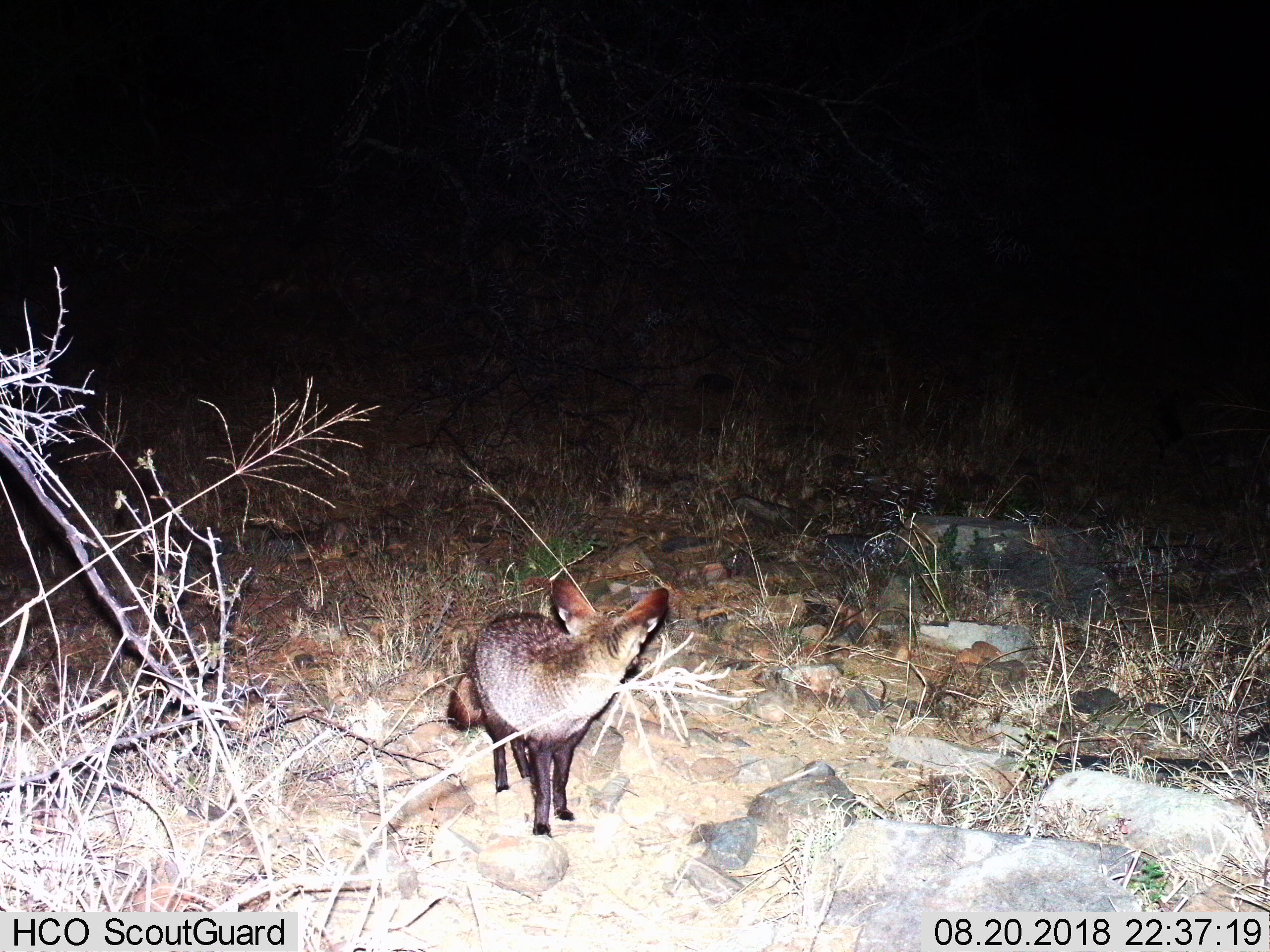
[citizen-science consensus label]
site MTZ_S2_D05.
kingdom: Animalia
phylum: Chordata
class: Mammalia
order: Carnivora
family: Canidae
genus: Otocyon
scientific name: Otocyon megalotis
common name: bat-eared fox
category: foxbateared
Foxbateared (bat-eared fox) (Otocyon megalotis), count 1. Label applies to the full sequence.